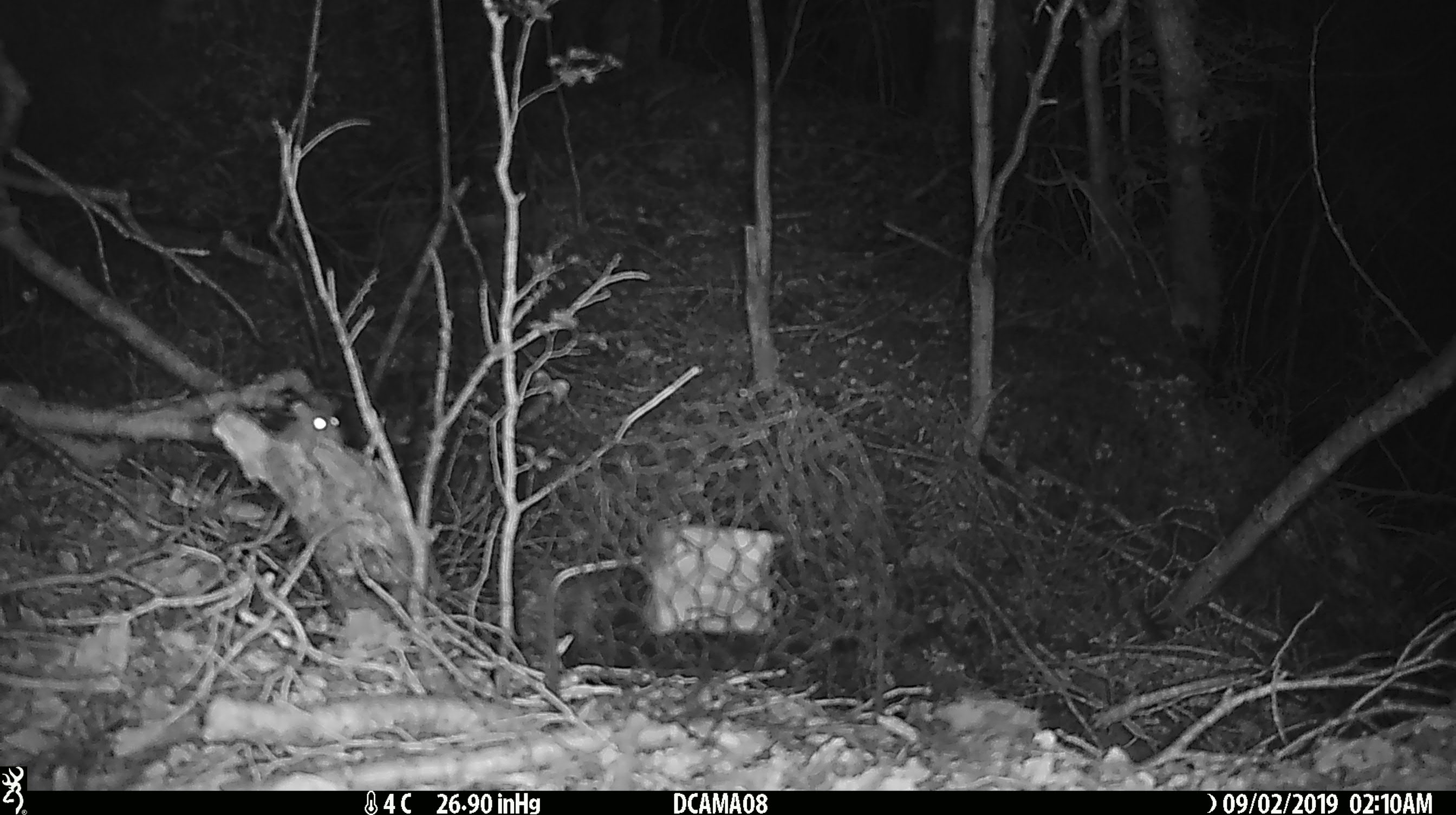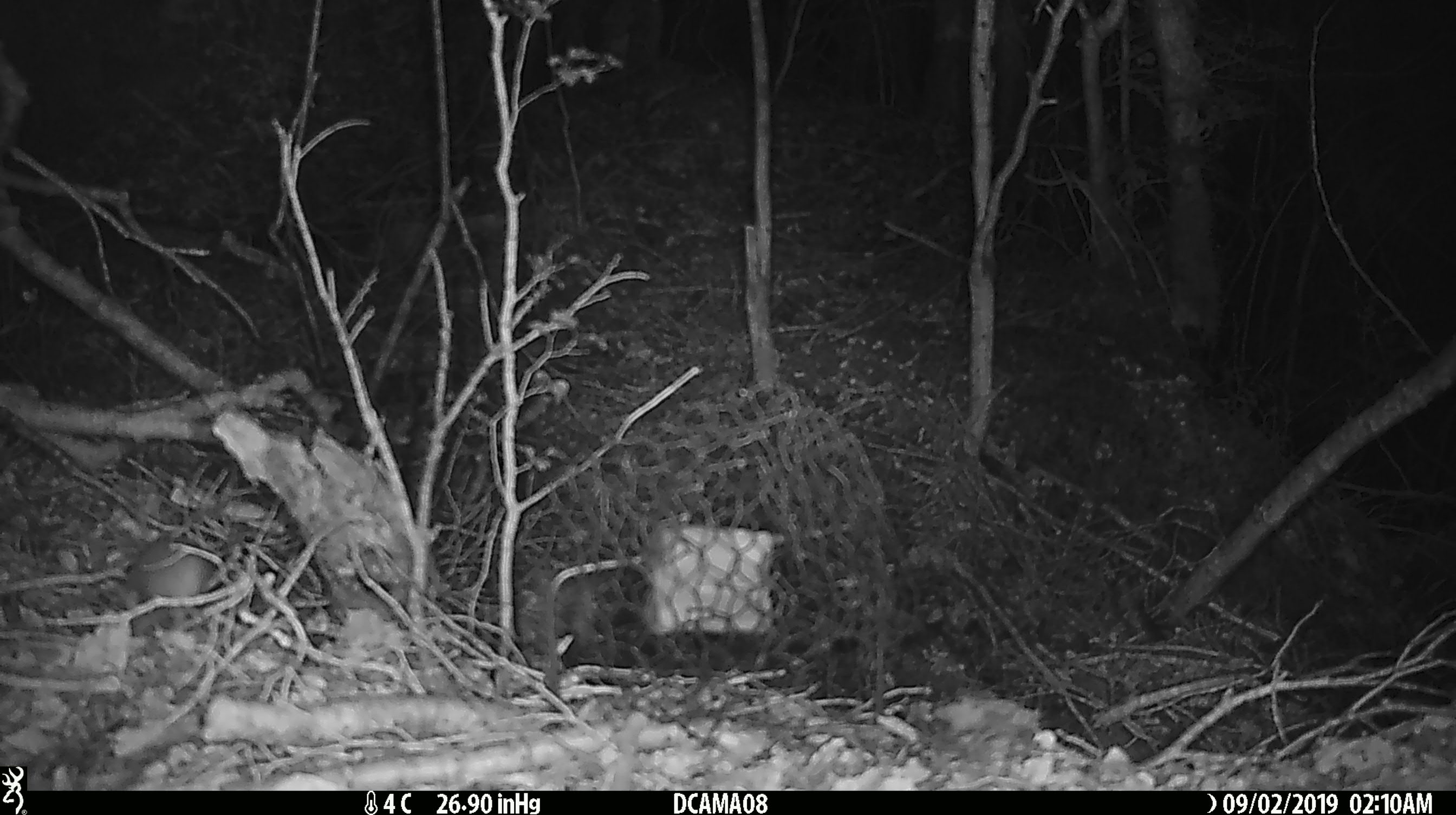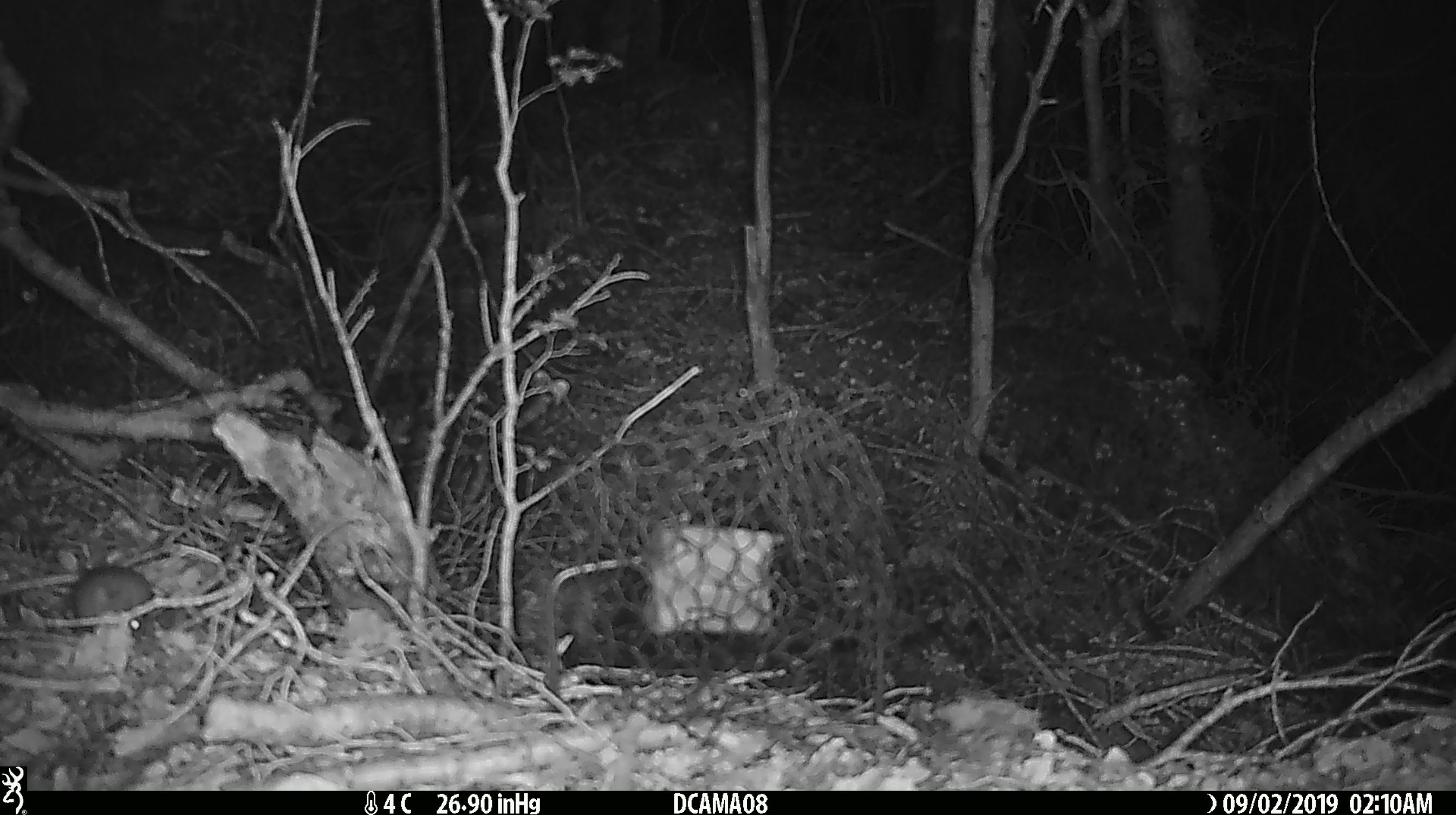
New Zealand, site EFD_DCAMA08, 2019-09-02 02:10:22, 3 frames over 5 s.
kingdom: Animalia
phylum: Chordata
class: Mammalia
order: Rodentia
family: Muridae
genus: Mus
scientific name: Mus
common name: mouse